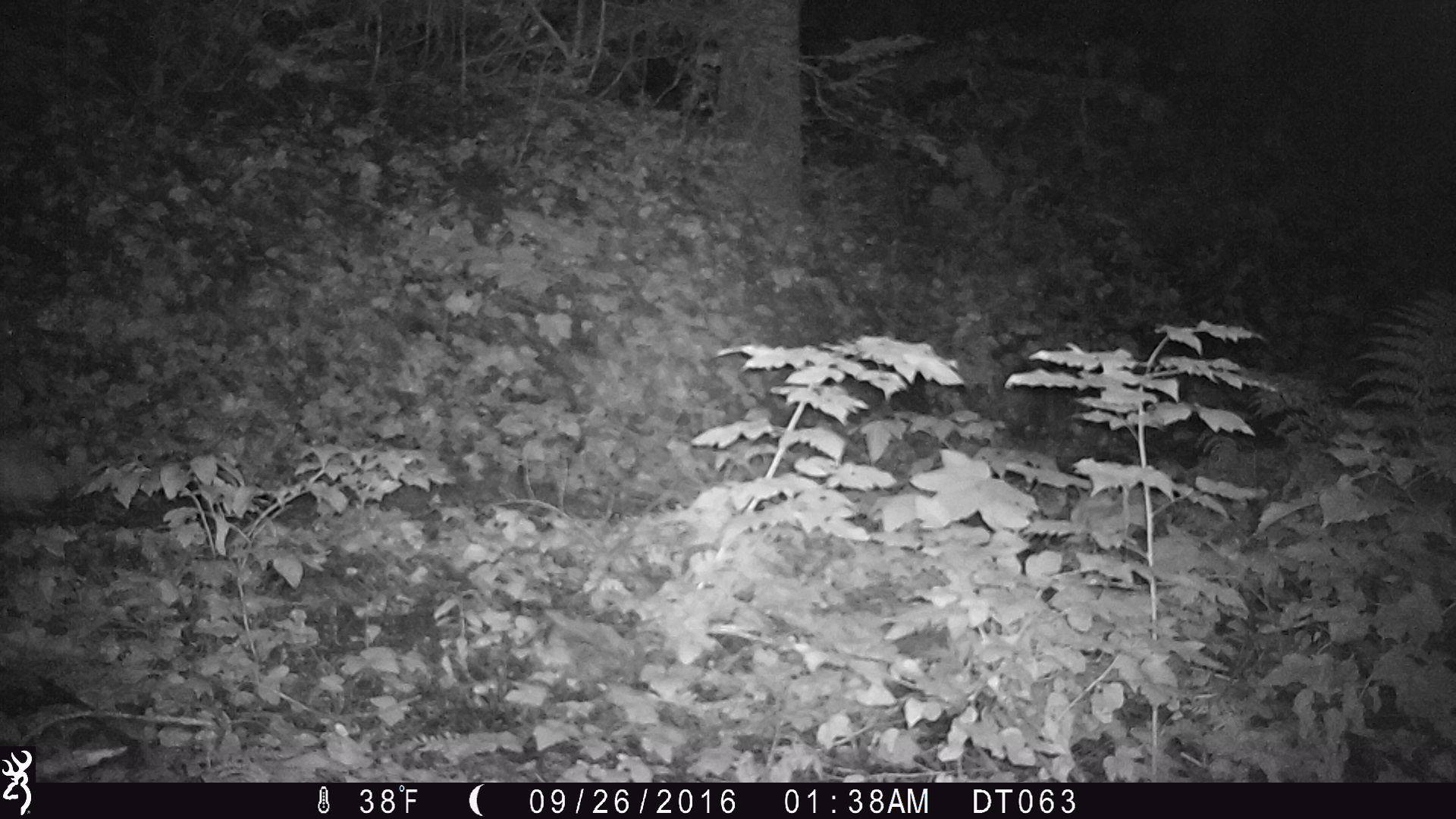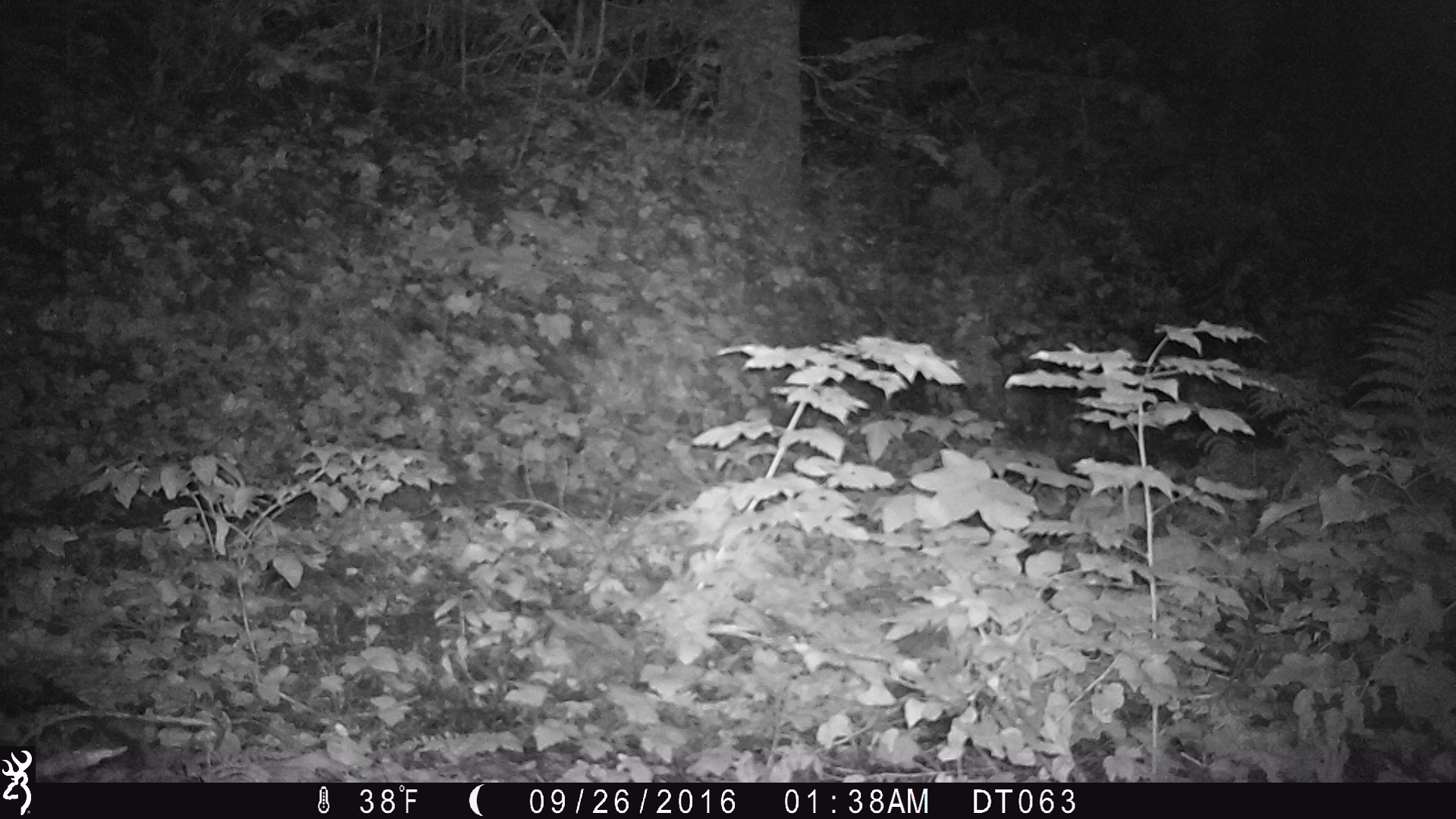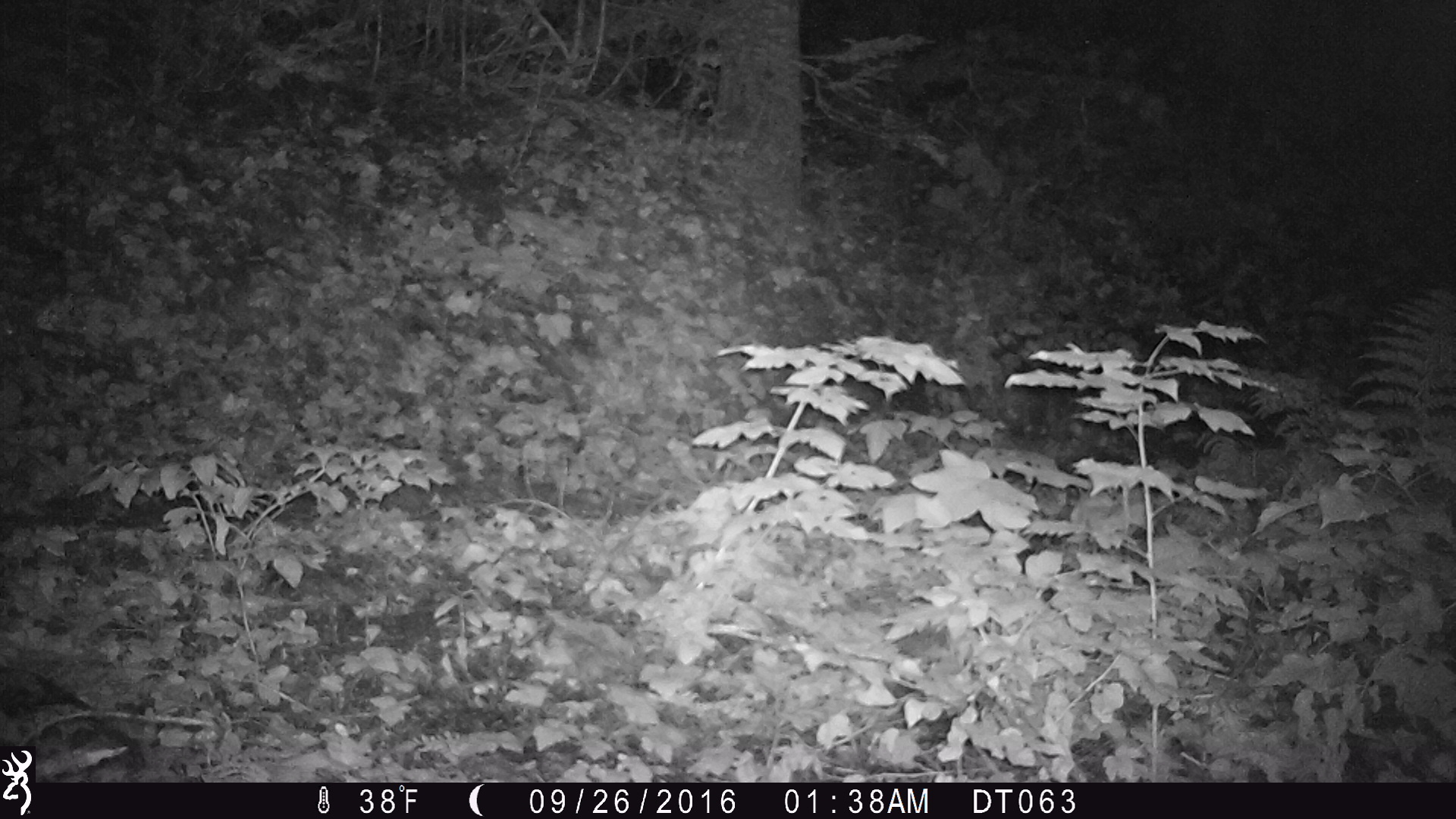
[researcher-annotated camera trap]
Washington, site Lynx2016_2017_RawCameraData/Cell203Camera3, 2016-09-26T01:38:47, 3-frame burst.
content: unidentified animal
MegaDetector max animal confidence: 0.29